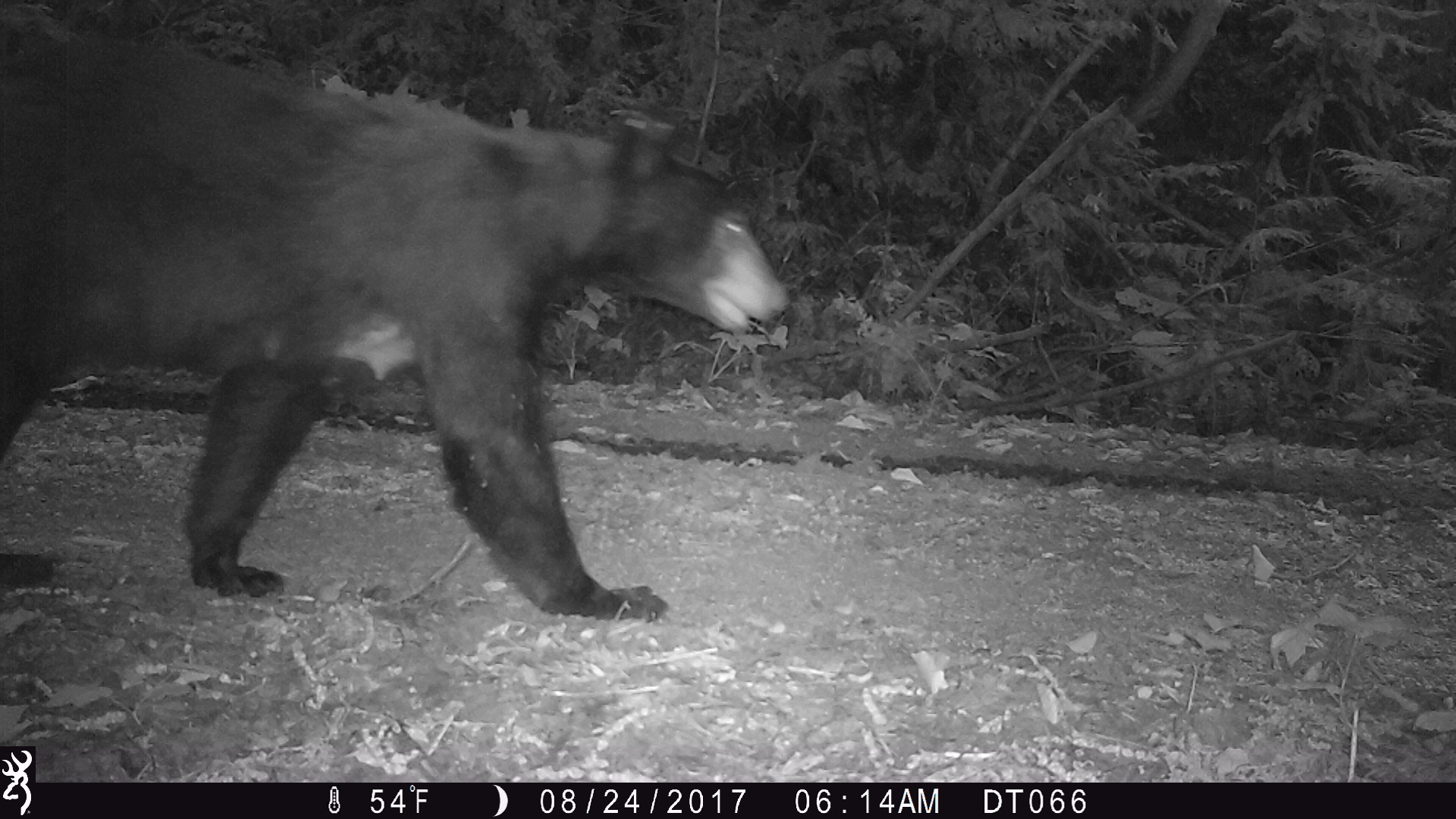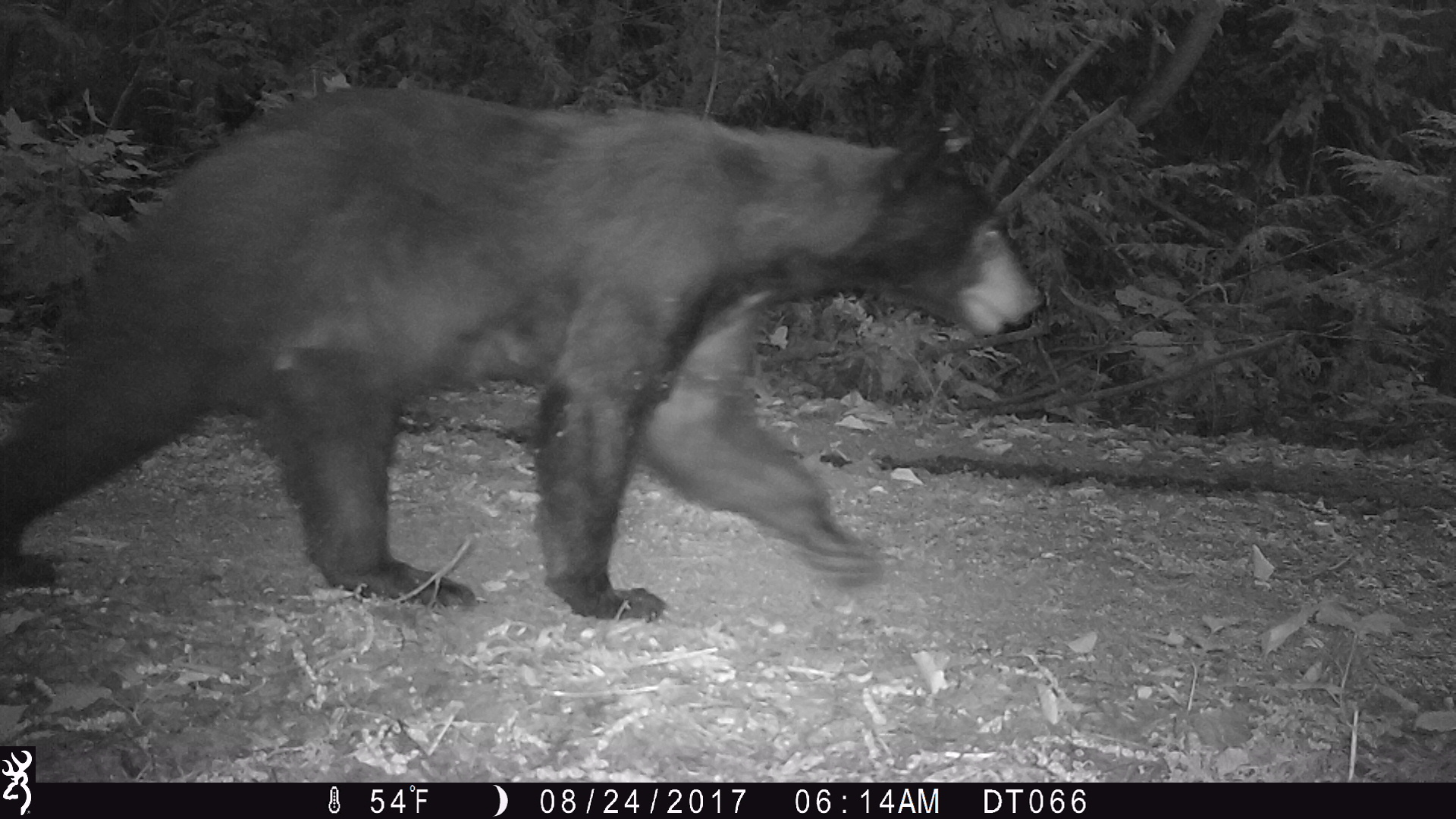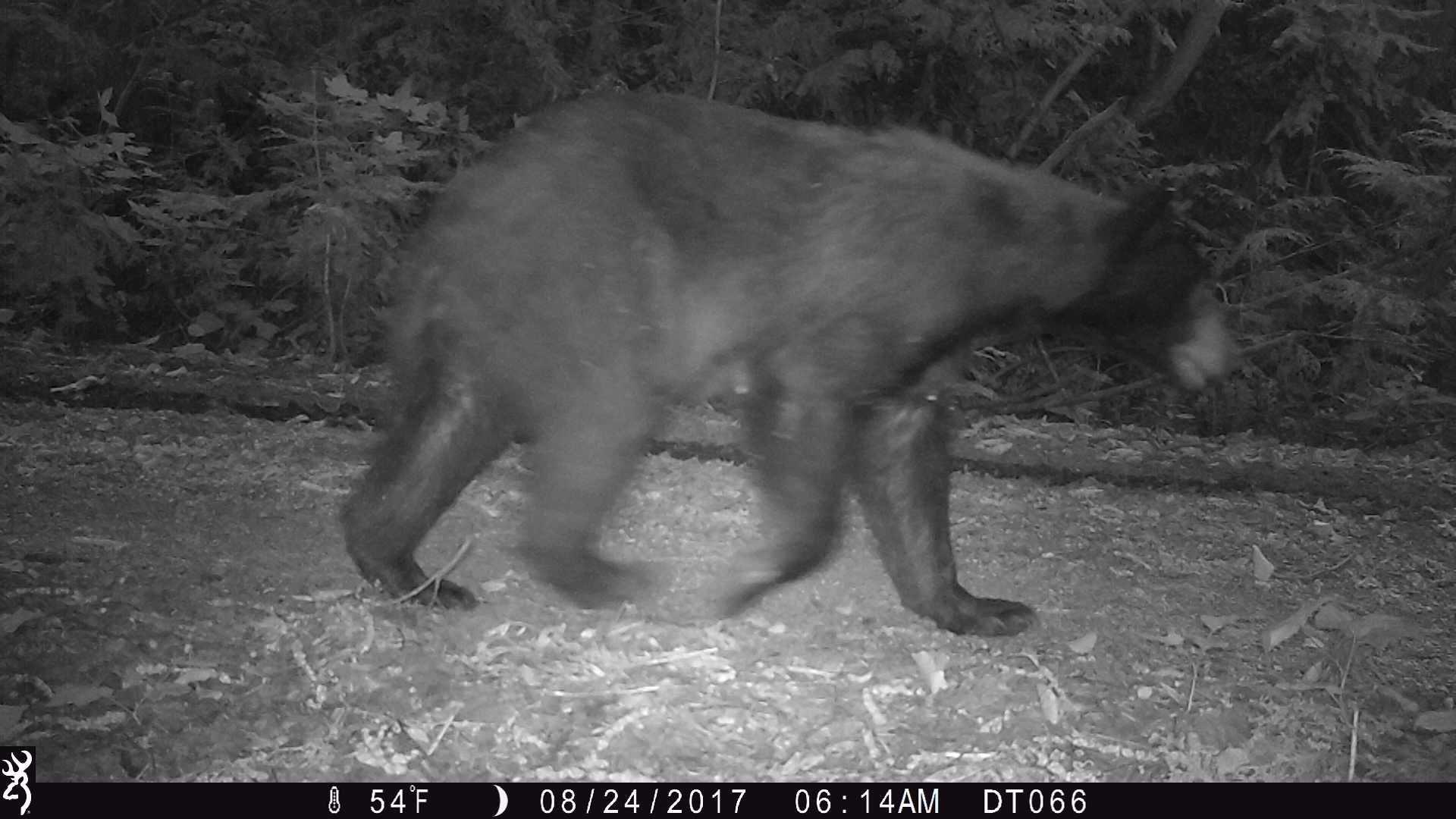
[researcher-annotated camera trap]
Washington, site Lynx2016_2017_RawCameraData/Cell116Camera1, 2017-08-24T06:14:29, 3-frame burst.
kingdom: Animalia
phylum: Chordata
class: Mammalia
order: Carnivora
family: Ursidae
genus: Ursus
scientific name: Ursus americanus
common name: american black bear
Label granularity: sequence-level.